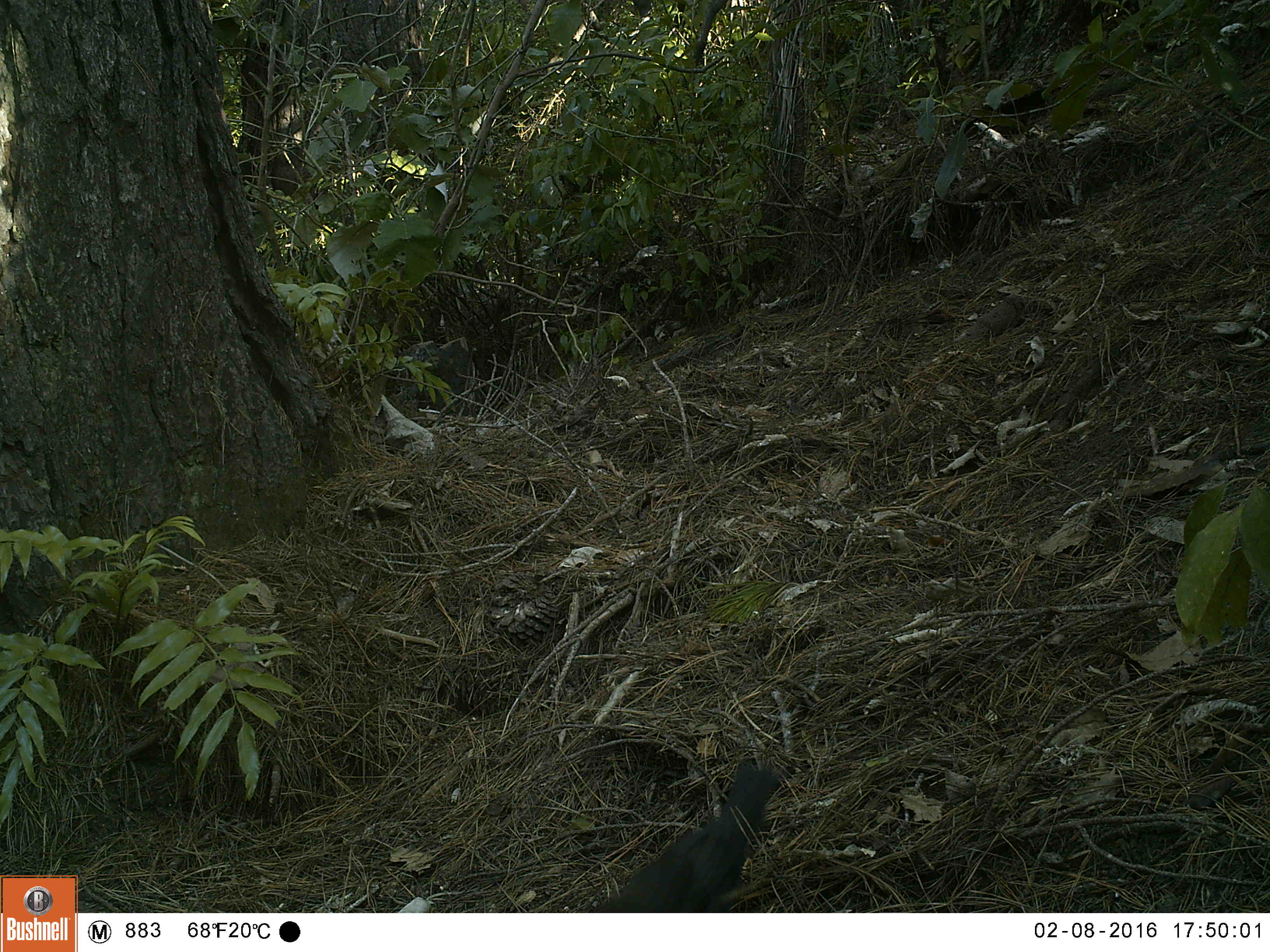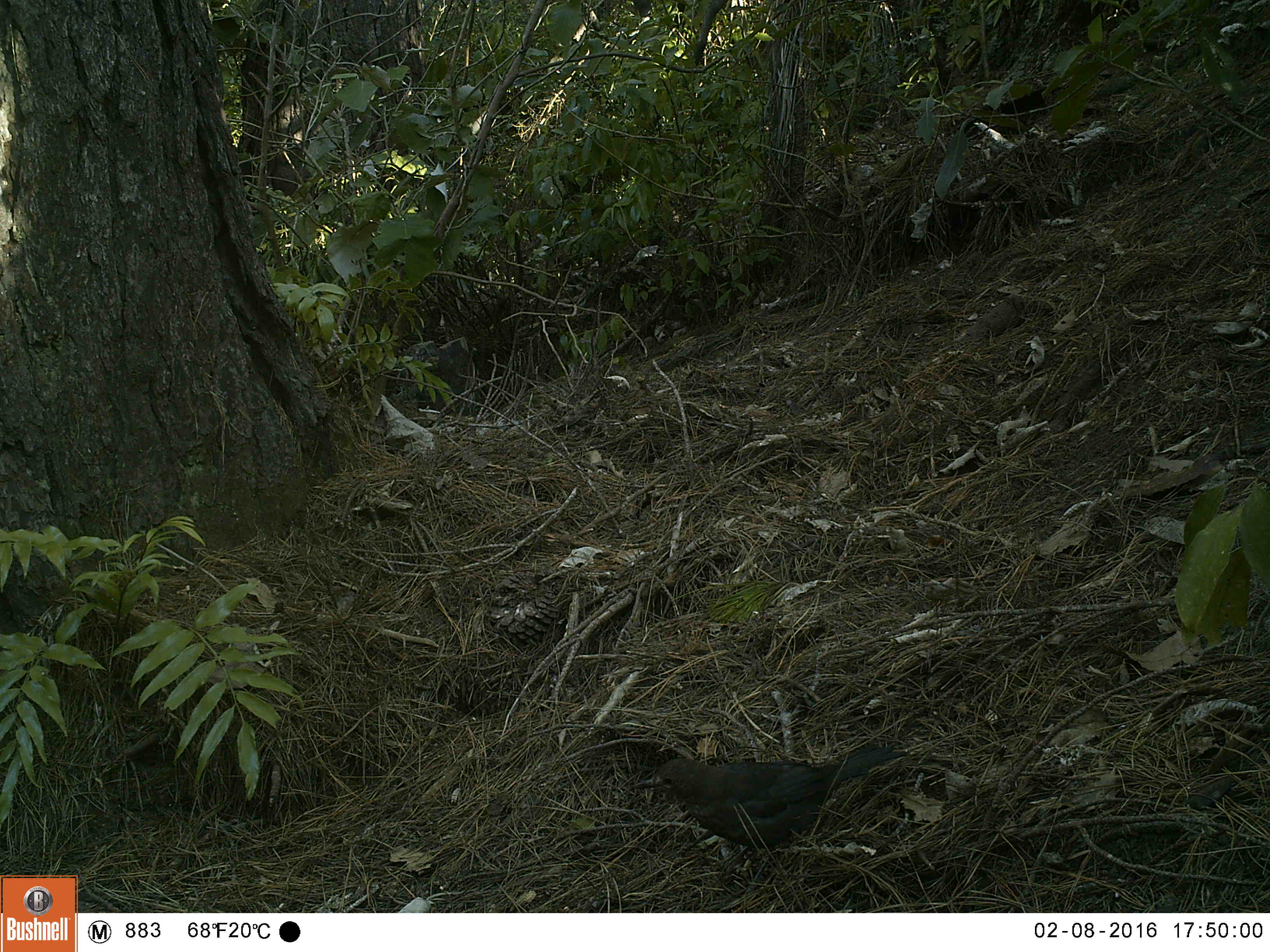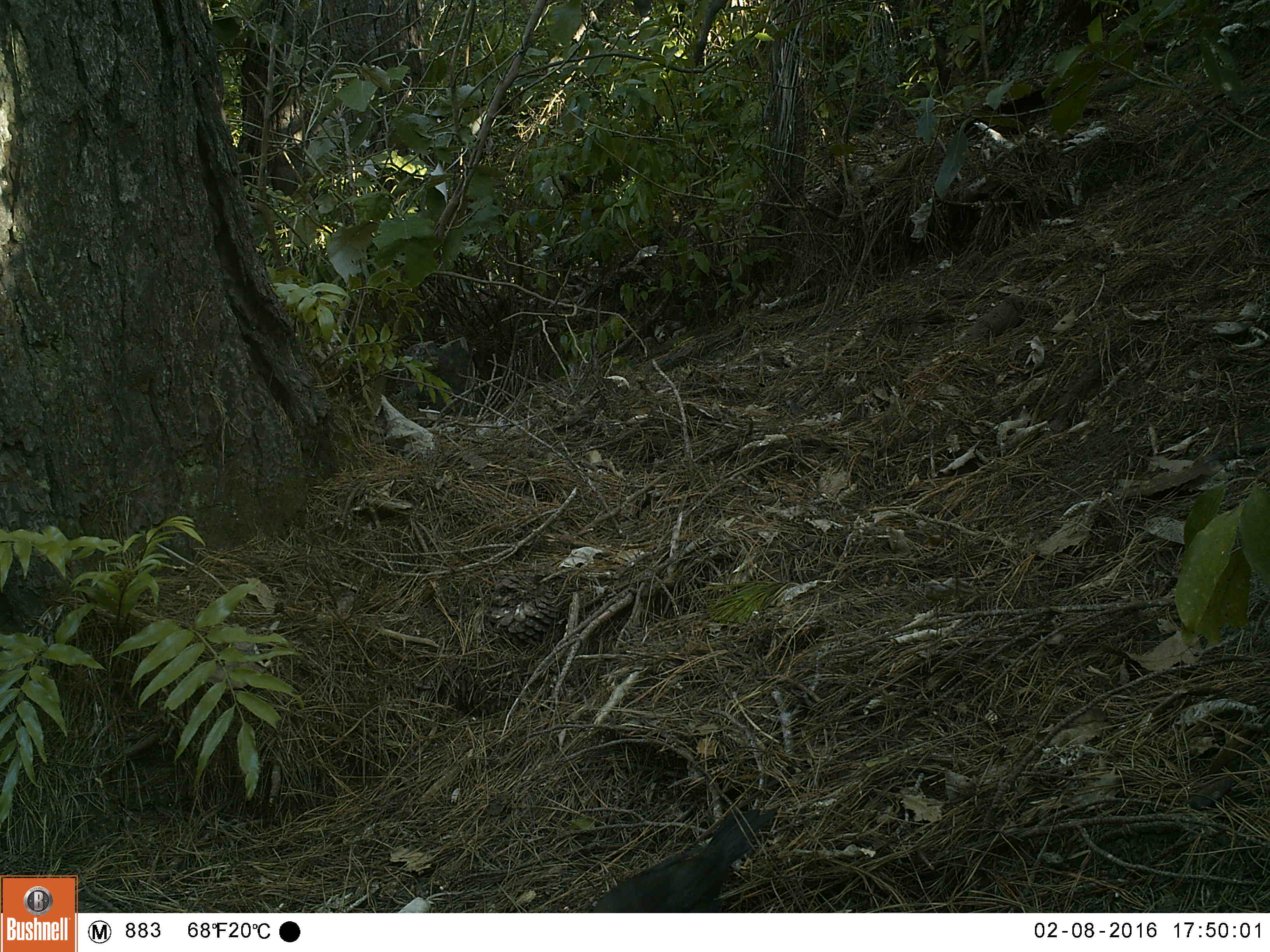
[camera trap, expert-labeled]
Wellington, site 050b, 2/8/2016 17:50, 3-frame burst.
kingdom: Animalia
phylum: Chordata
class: Aves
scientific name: Aves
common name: bird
Bird (Aves).